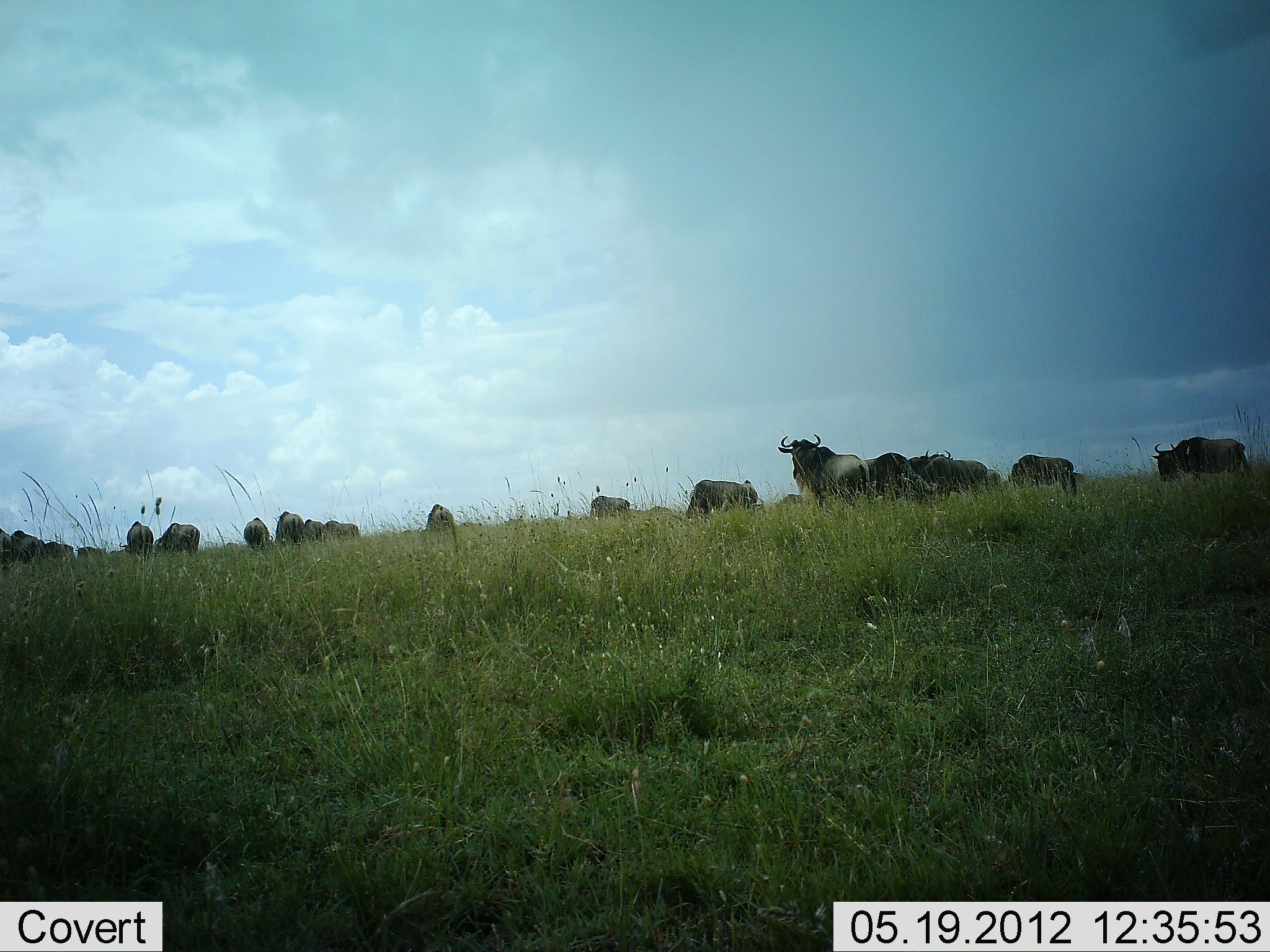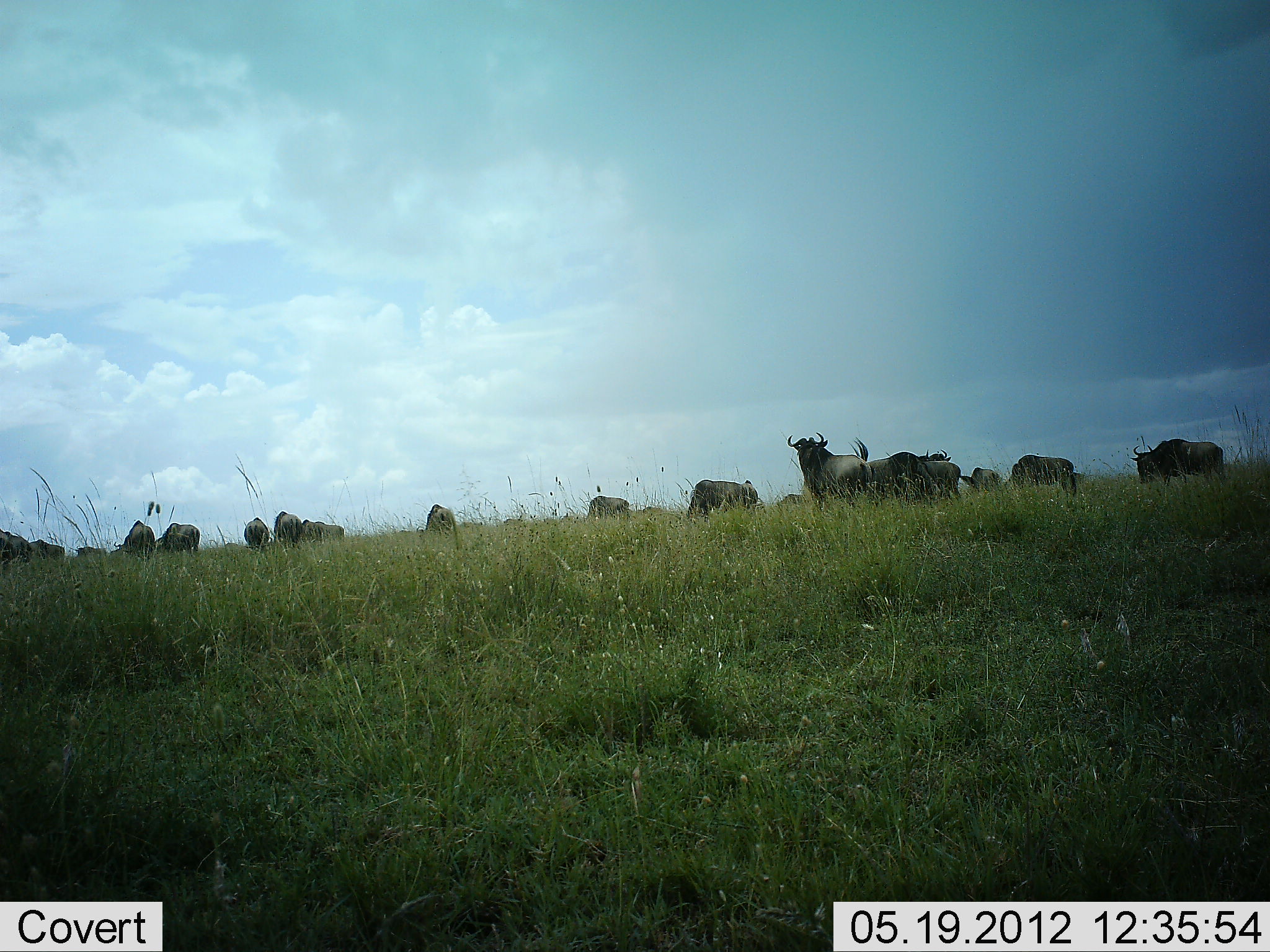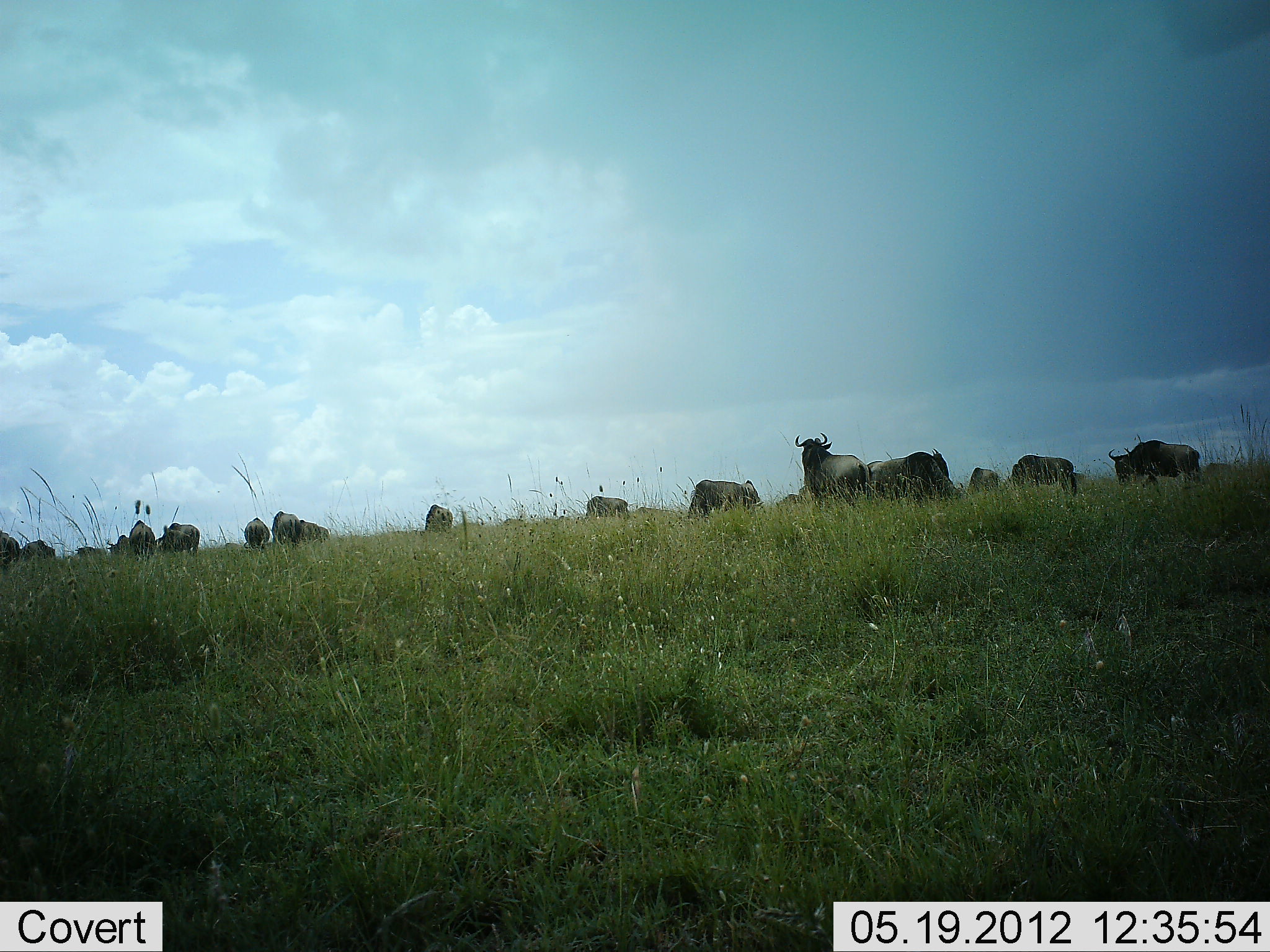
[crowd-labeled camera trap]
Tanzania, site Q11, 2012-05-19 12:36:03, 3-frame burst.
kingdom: Animalia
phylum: Chordata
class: Mammalia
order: Artiodactyla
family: Bovidae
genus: Connochaetes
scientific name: Connochaetes taurinus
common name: blue wildebeest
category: wildebeest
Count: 11-50.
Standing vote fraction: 70%.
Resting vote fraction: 0%.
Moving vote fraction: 30%.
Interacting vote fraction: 0%.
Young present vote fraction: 10%.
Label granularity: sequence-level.